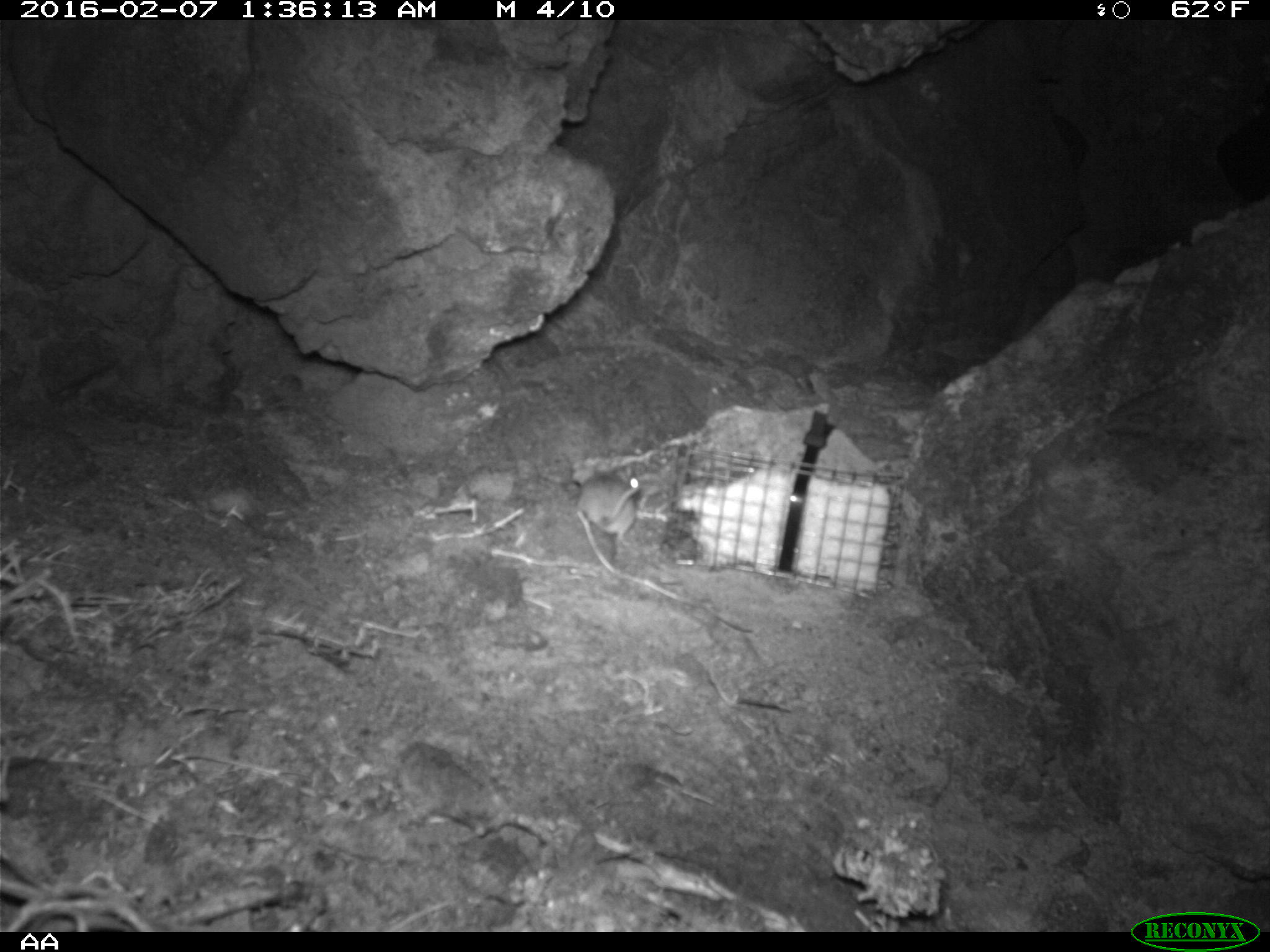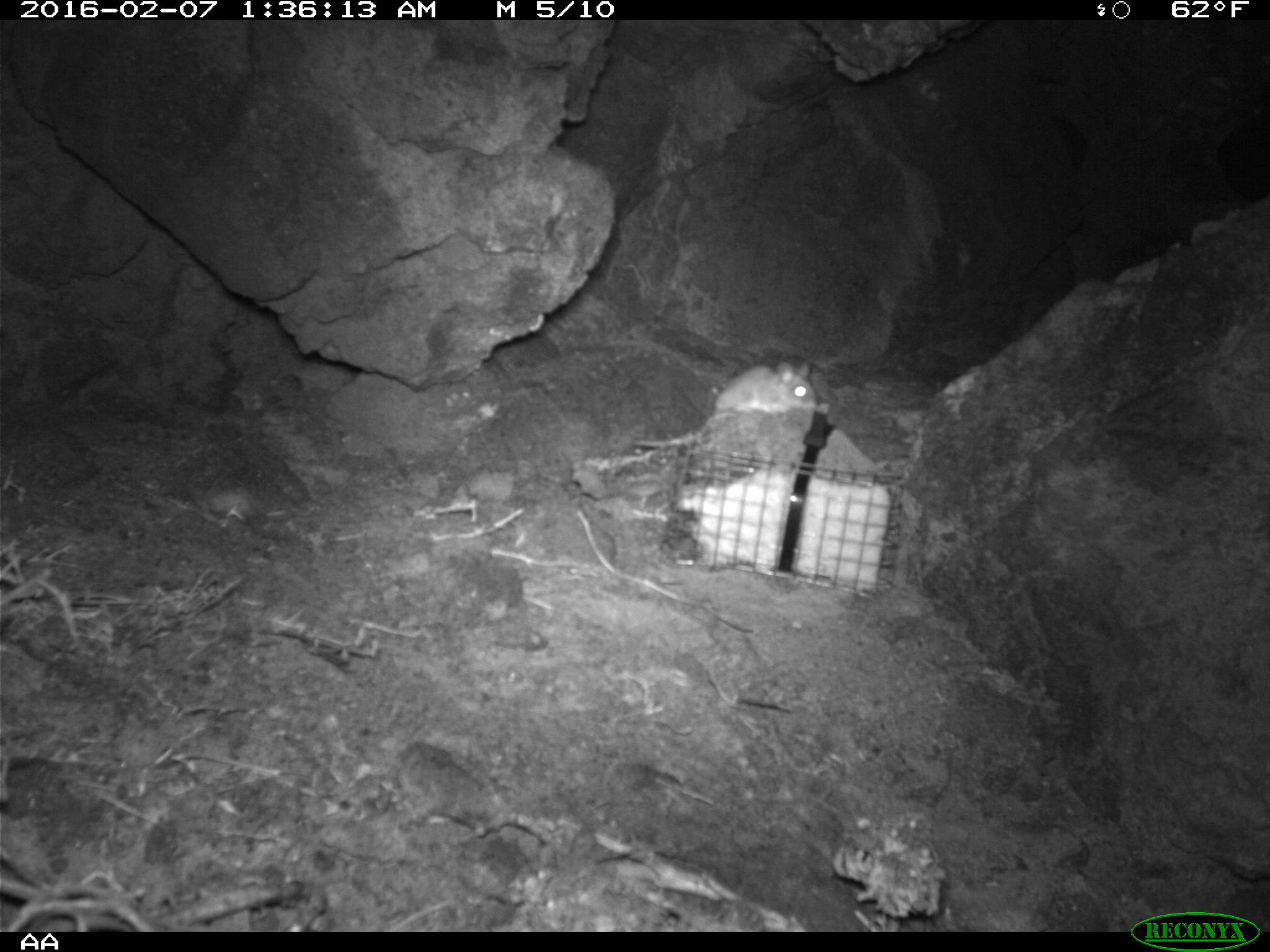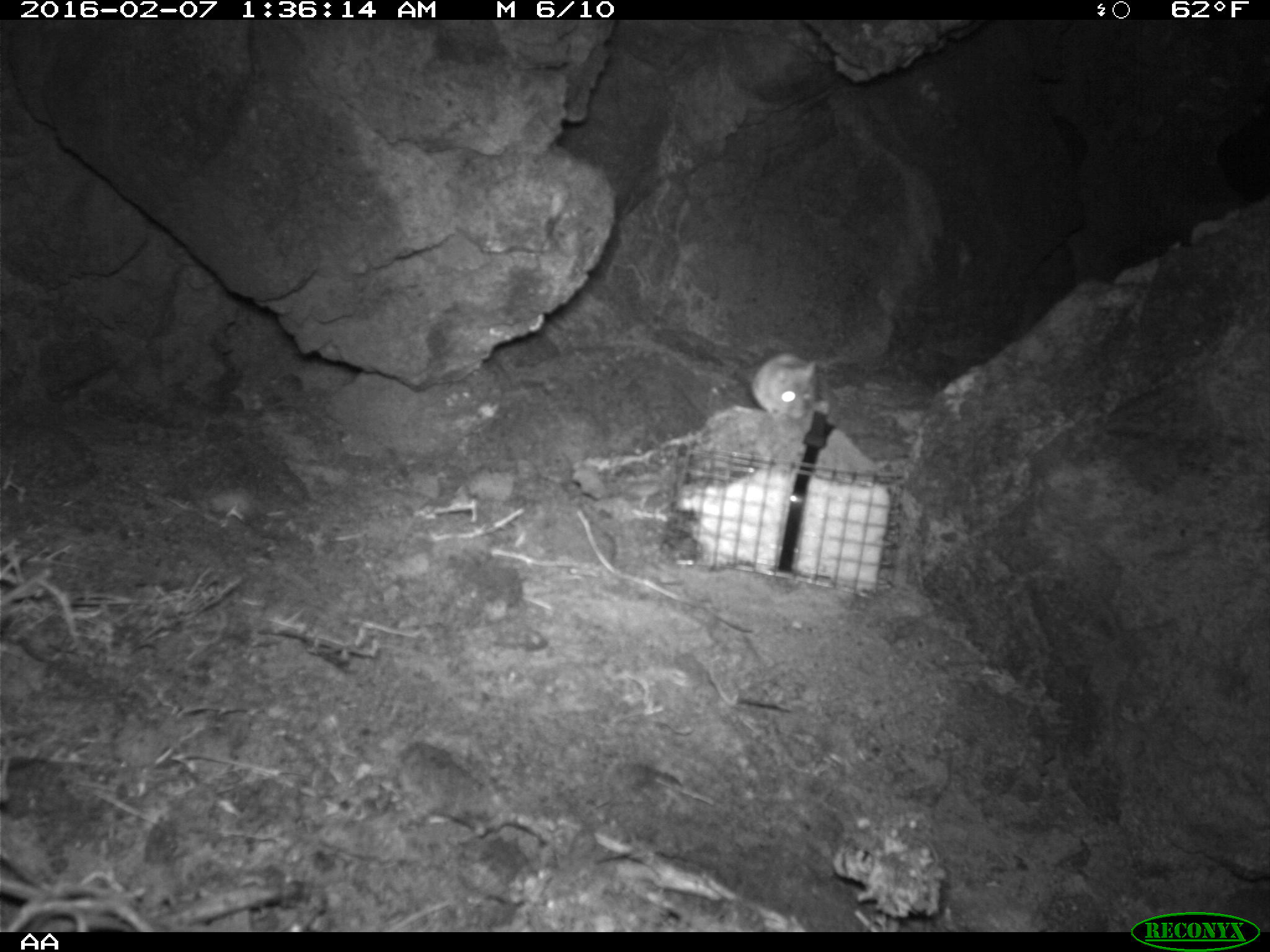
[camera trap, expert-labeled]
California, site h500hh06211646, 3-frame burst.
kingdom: Animalia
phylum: Chordata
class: Mammalia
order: Rodentia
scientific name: Rodentia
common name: rodent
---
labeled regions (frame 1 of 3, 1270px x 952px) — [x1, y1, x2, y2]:
rodent: [578, 468, 639, 559]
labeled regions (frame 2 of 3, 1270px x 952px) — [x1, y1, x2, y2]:
rodent: [631, 361, 817, 450]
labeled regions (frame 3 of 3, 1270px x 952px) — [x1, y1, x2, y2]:
rodent: [750, 351, 815, 421]